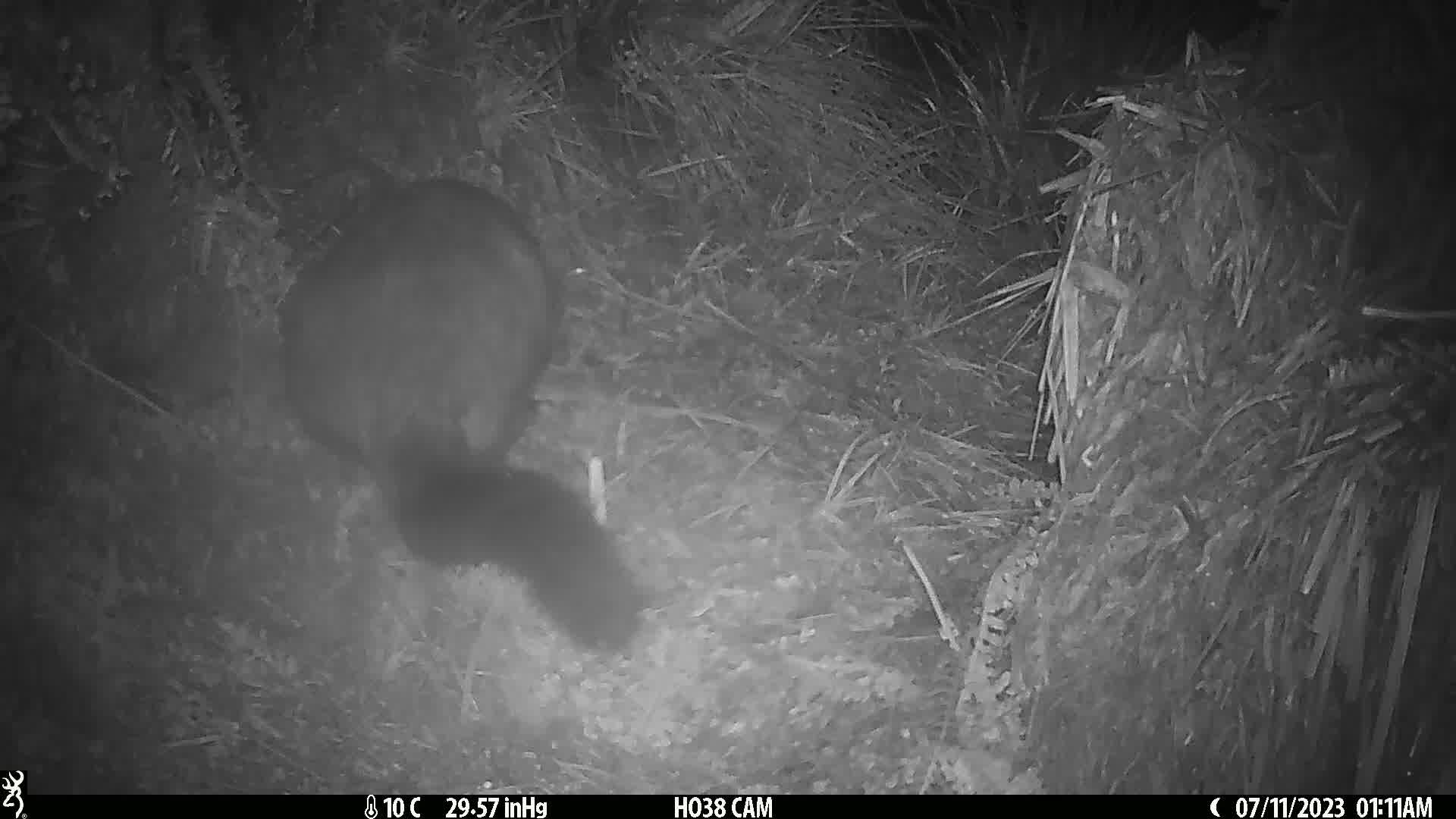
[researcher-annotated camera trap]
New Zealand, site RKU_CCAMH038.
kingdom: Animalia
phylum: Chordata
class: Mammalia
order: Diprotodontia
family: Phalangeridae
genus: Trichosurus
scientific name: Trichosurus vulpecula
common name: common brushtail possum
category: possum